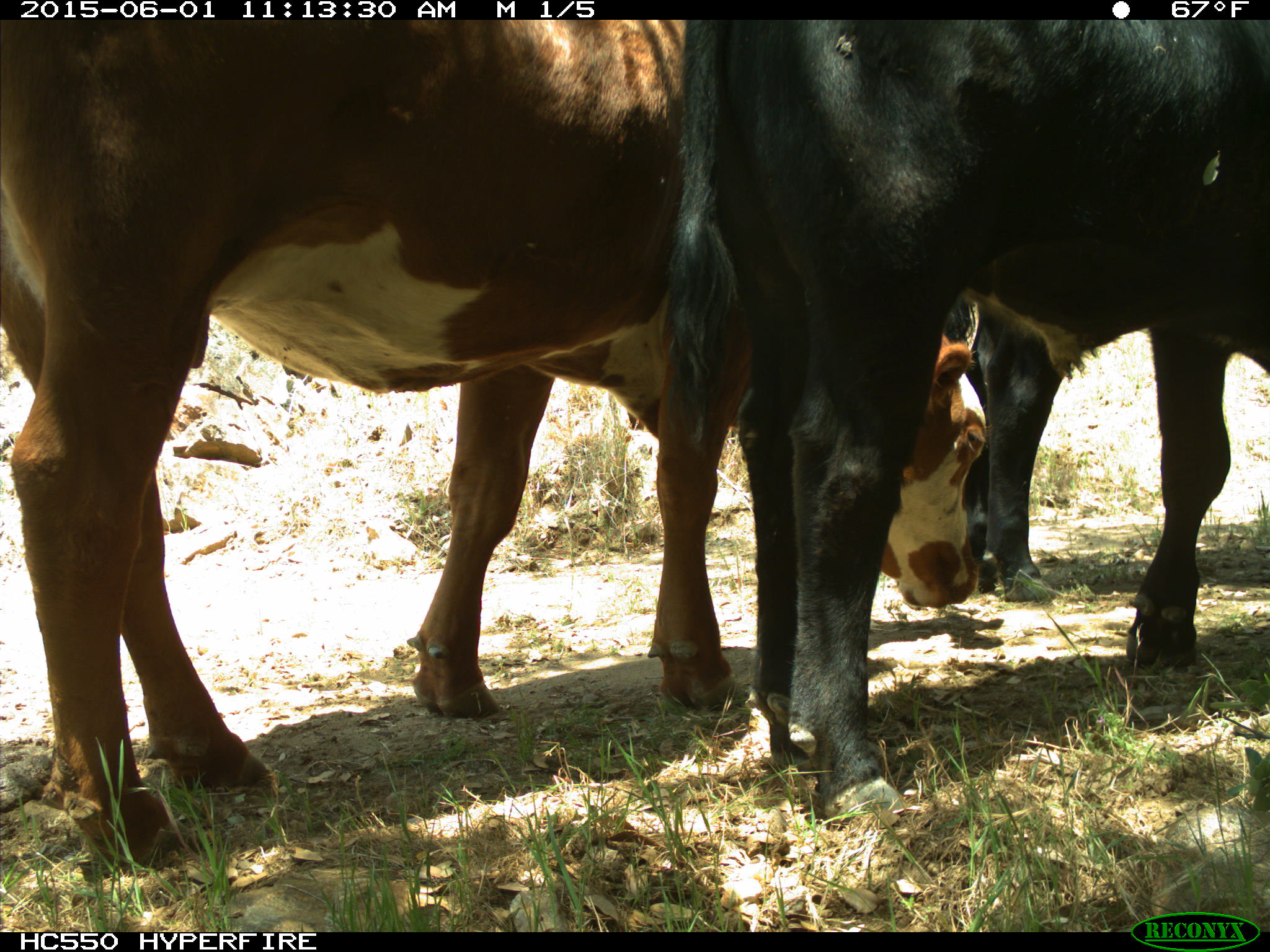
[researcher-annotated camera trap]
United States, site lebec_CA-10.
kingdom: Animalia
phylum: Chordata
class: Mammalia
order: Artiodactyla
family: Bovidae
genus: Bos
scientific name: Bos taurus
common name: domestic cow